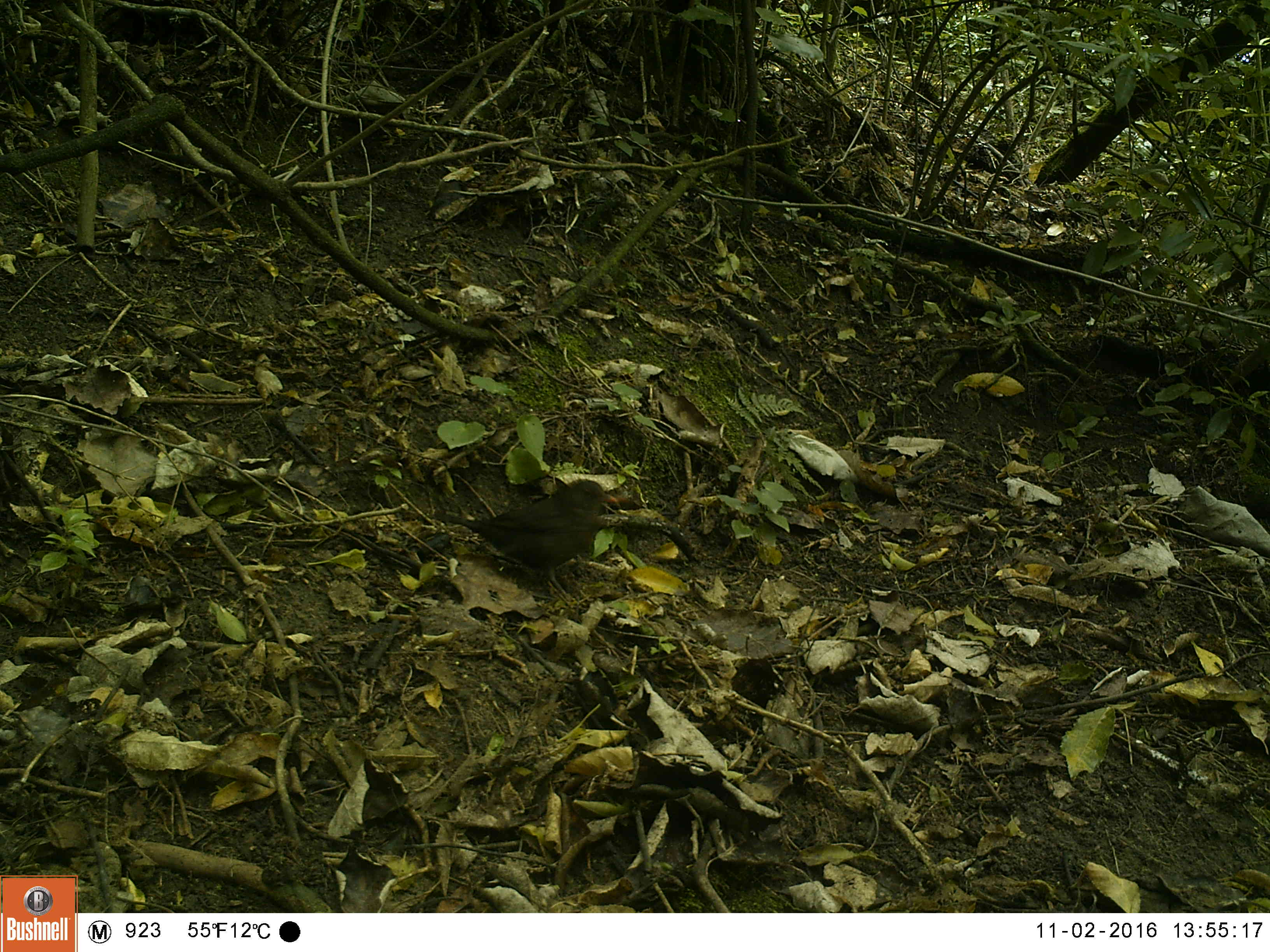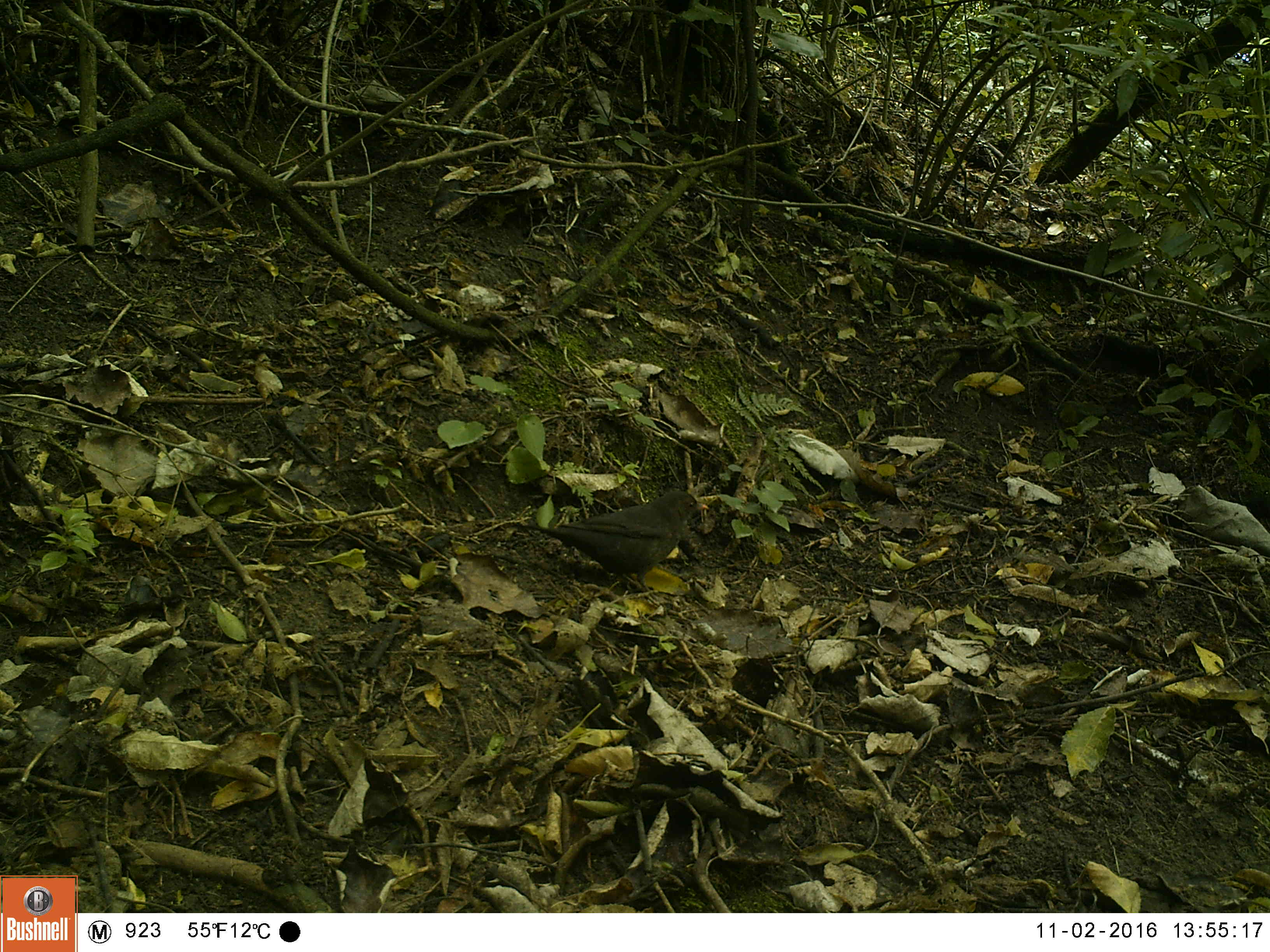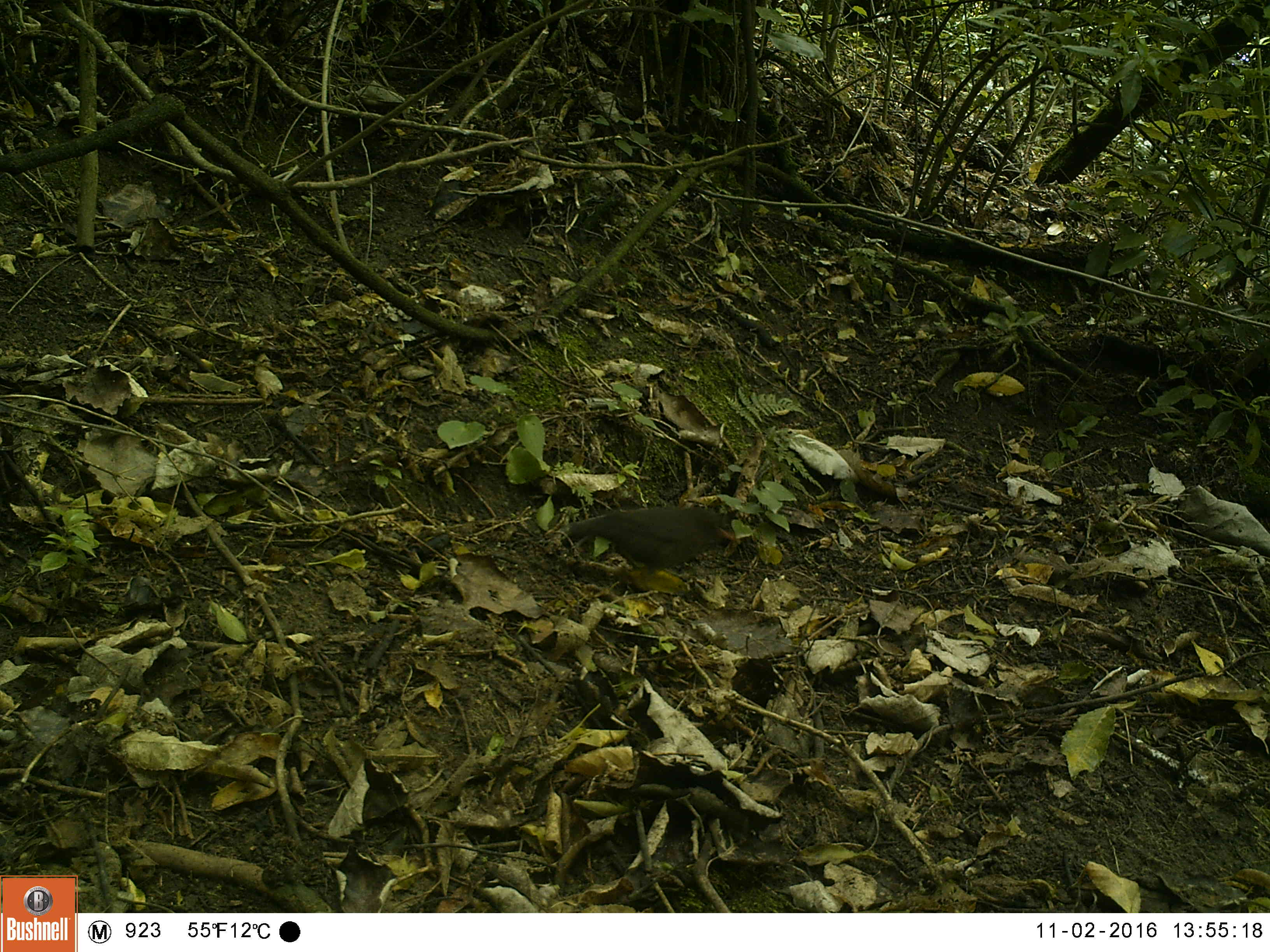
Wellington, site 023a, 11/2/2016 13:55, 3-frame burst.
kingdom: Animalia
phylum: Chordata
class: Aves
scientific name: Aves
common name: bird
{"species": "bird (Aves)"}